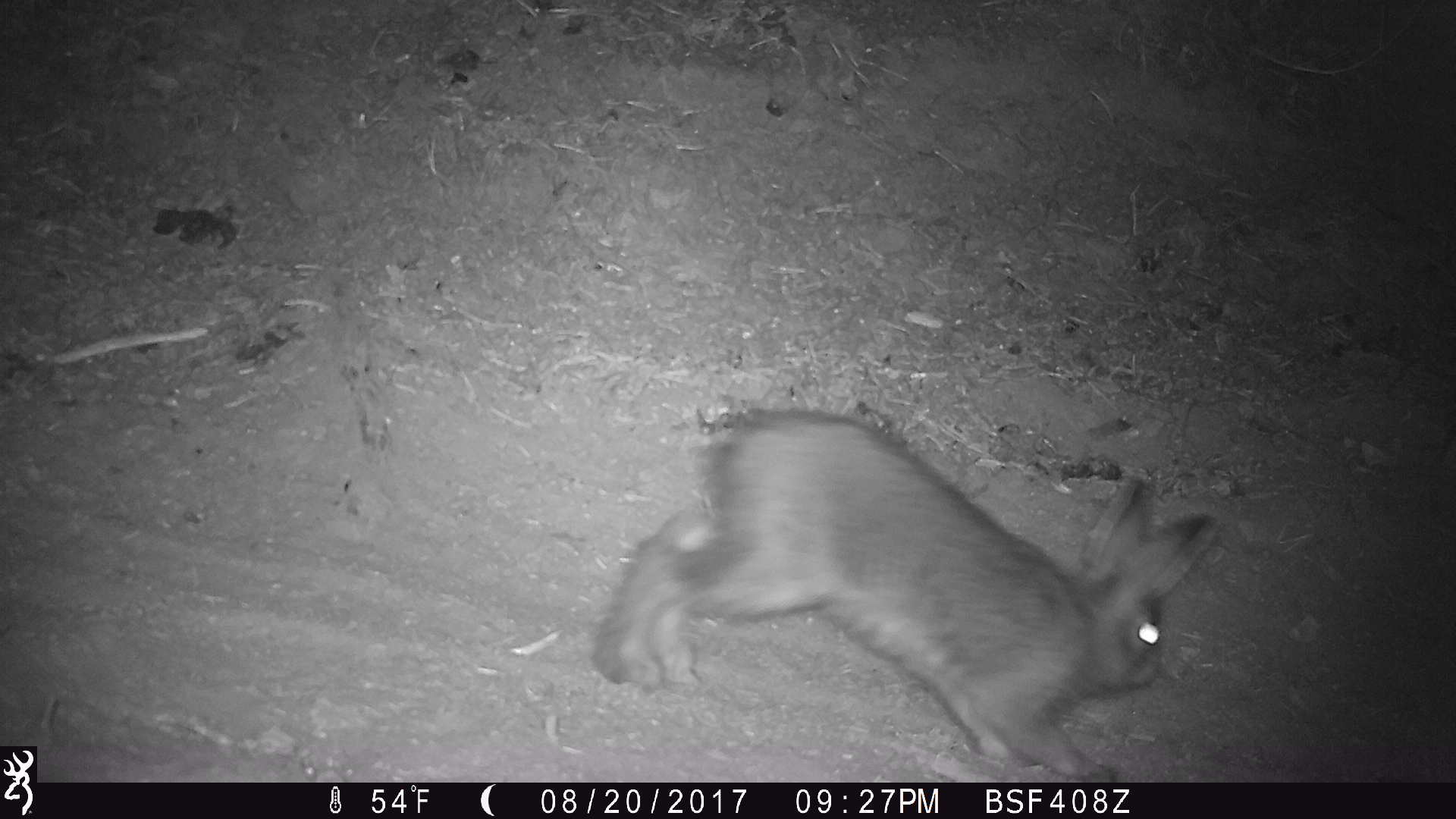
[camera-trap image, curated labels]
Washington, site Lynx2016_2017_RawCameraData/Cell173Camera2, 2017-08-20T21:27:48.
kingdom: Animalia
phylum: Chordata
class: Mammalia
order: Lagomorpha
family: Leporidae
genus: Lepus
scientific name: Lepus americanus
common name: snowshoe hare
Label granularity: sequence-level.